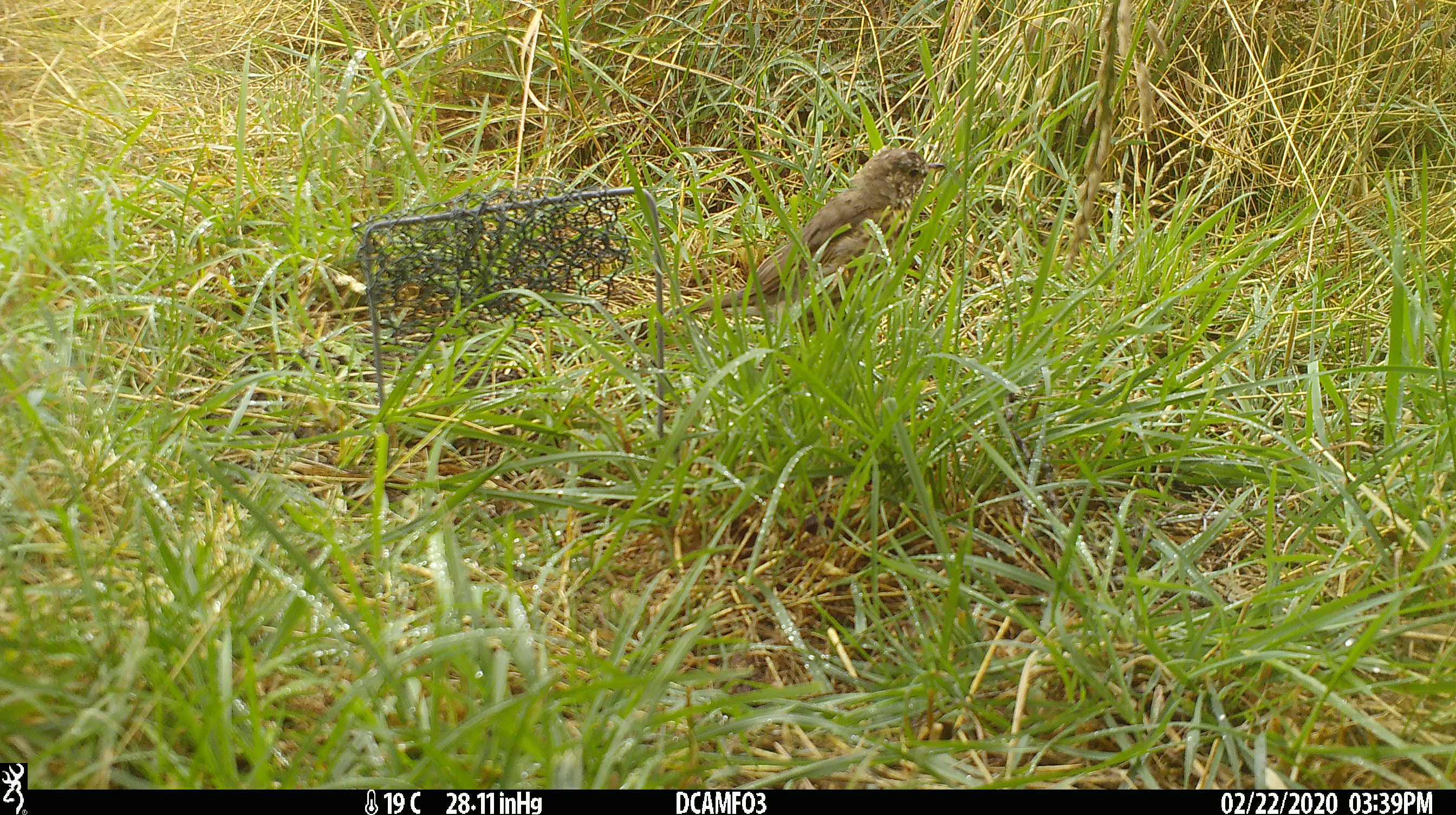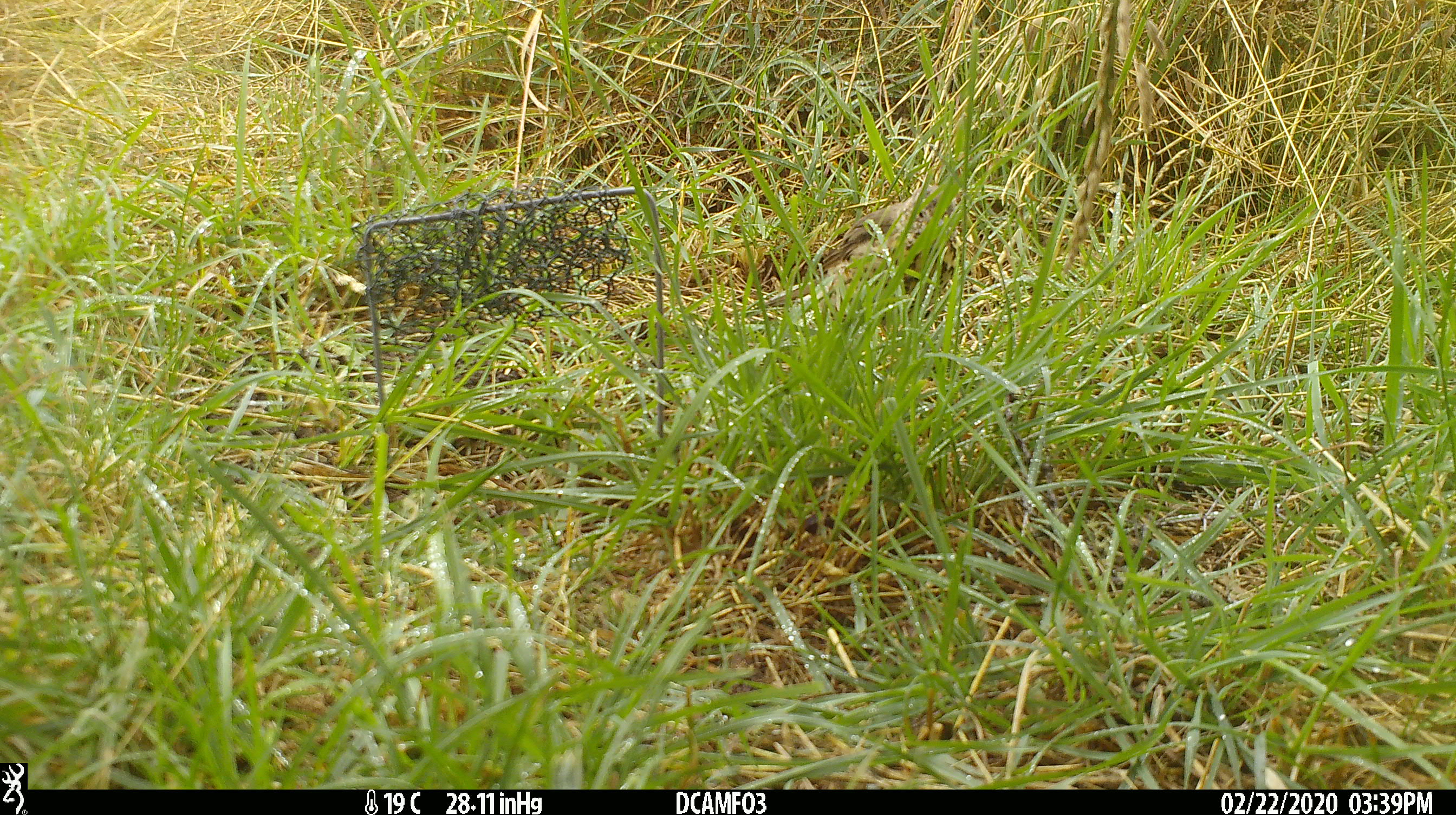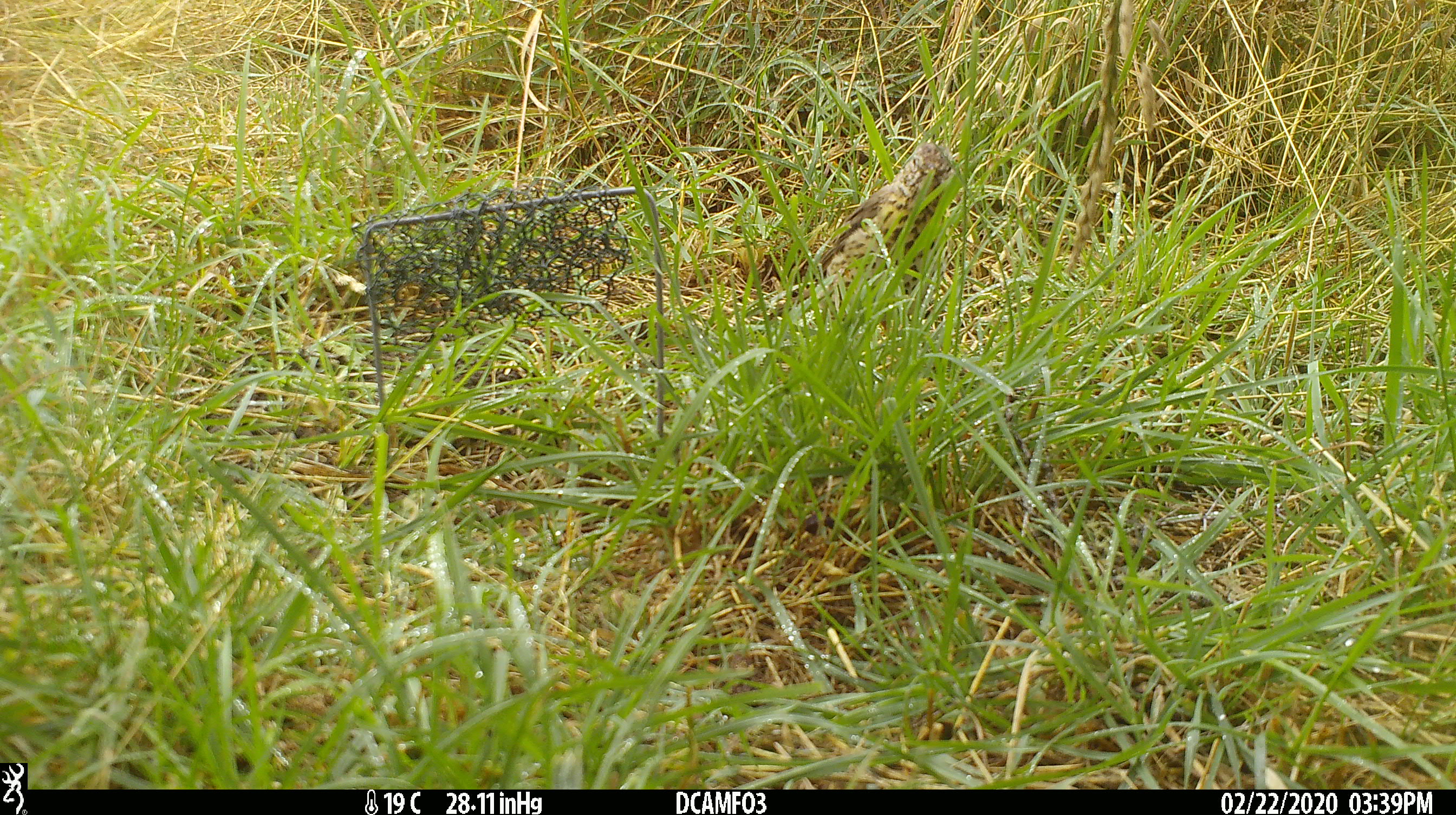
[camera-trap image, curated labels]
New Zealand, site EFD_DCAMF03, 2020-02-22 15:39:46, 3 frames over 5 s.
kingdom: Animalia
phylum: Chordata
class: Aves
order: Passeriformes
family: Turdidae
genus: Turdus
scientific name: Turdus philomelos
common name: song thrush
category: thrush